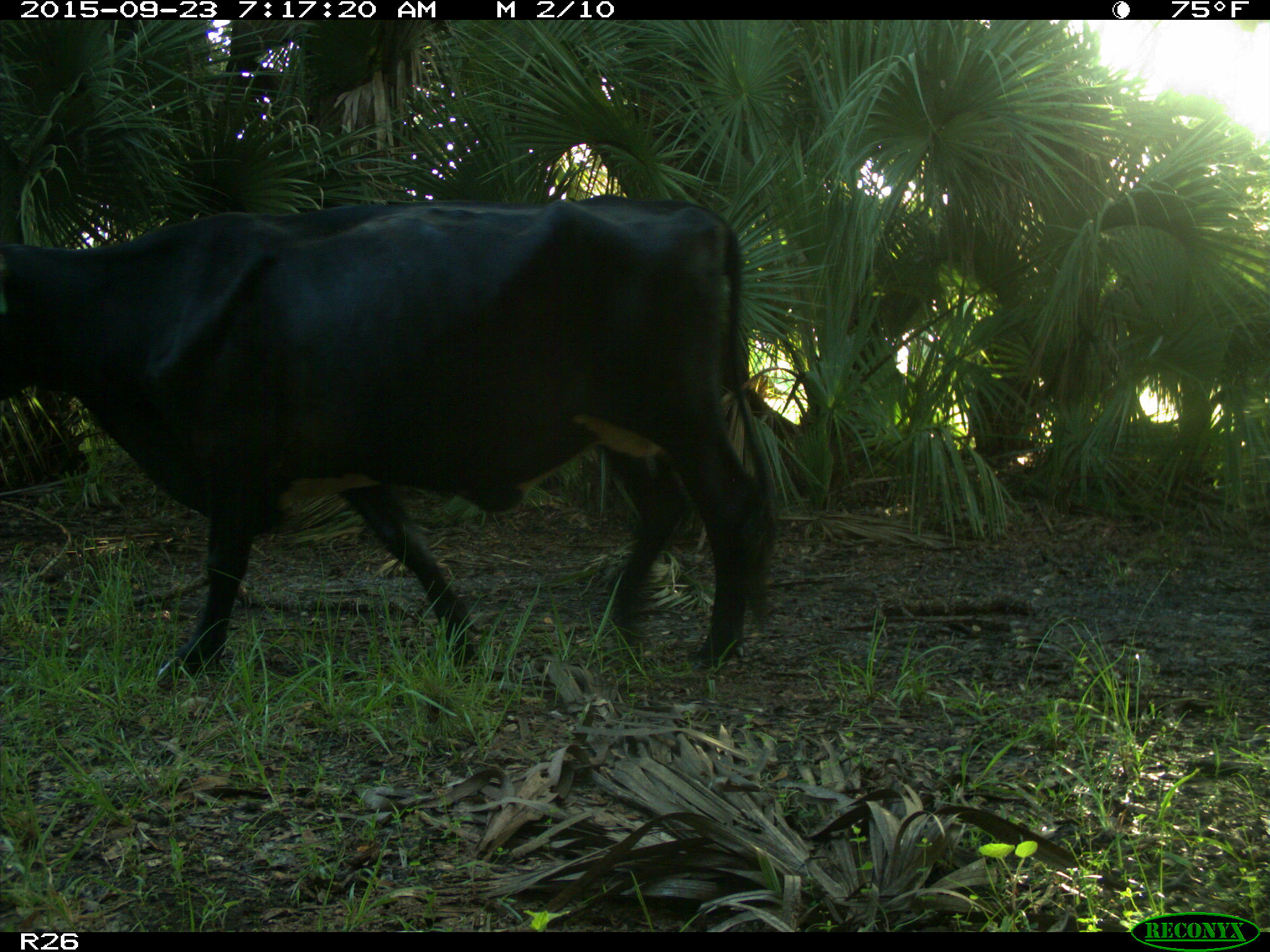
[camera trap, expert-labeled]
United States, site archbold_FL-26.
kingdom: Animalia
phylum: Chordata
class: Mammalia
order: Artiodactyla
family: Bovidae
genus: Bos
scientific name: Bos taurus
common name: domestic cow